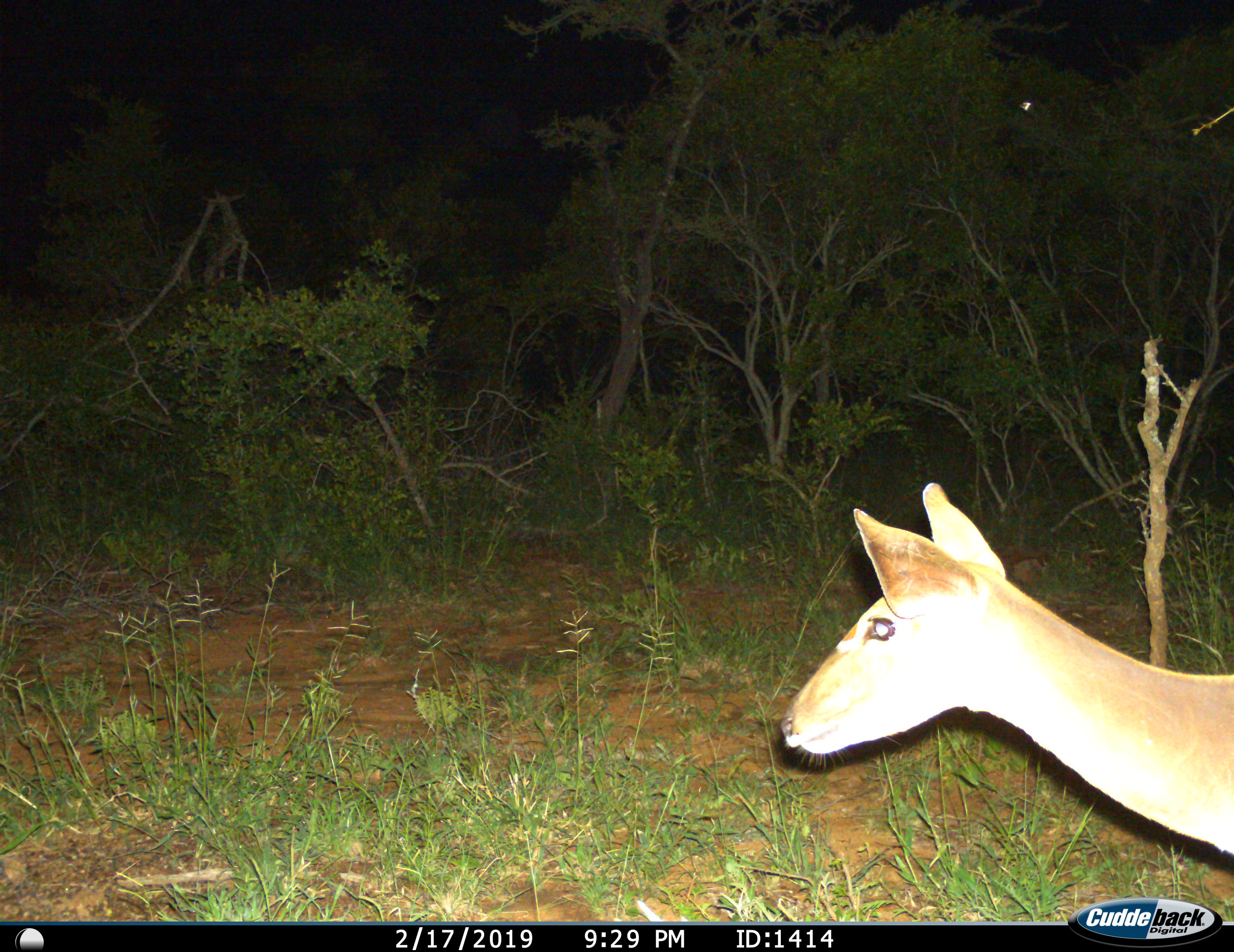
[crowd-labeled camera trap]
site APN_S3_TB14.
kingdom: Animalia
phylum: Chordata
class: Mammalia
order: Artiodactyla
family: Bovidae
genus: Tragelaphus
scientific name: Tragelaphus angasii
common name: nyala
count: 1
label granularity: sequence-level